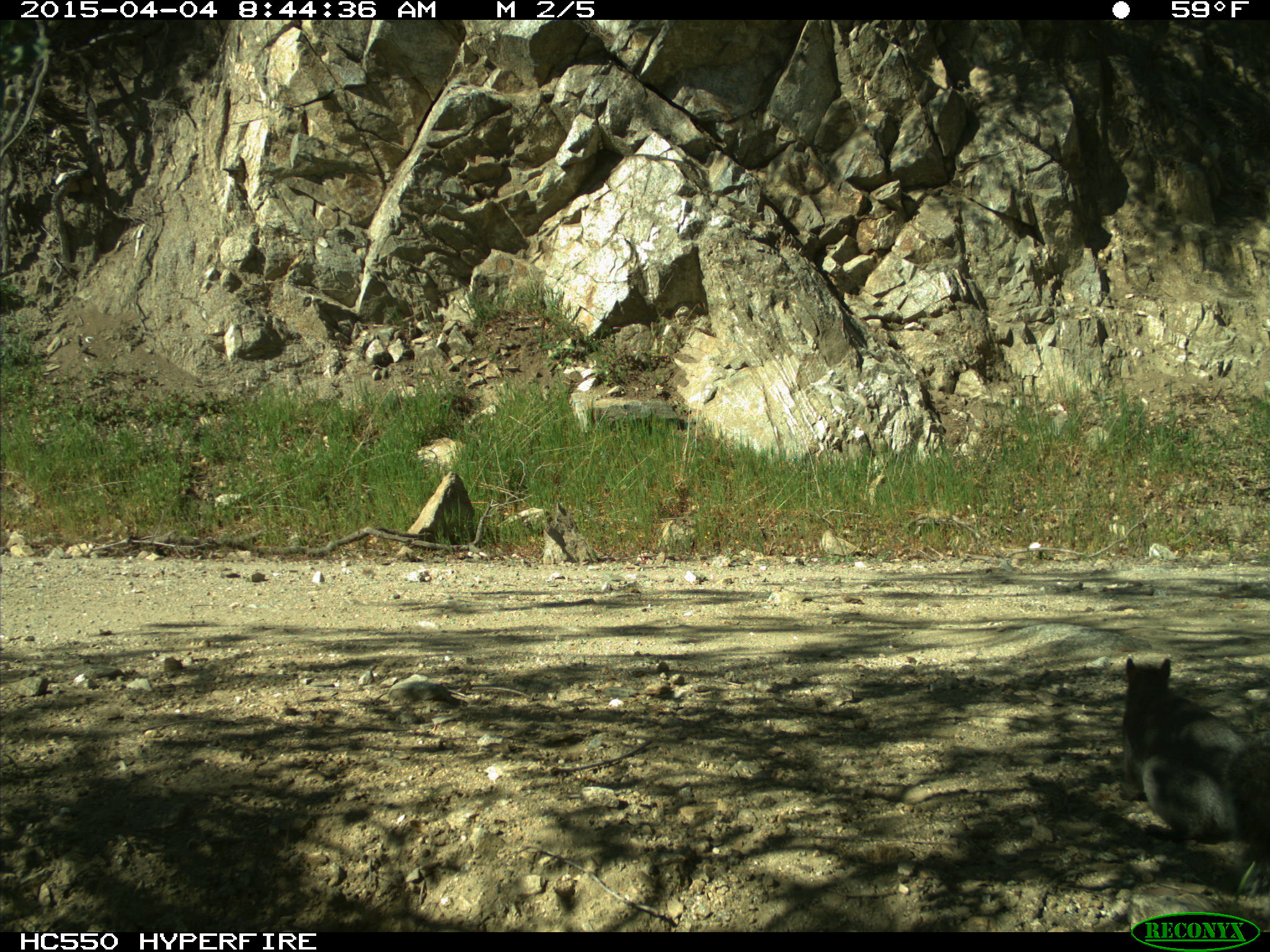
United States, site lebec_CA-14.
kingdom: Animalia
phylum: Chordata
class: Mammalia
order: Rodentia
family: Sciuridae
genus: Sciurus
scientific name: Sciurus carolinensis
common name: eastern gray squirrel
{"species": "Sciurus carolinensis (eastern gray squirrel)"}